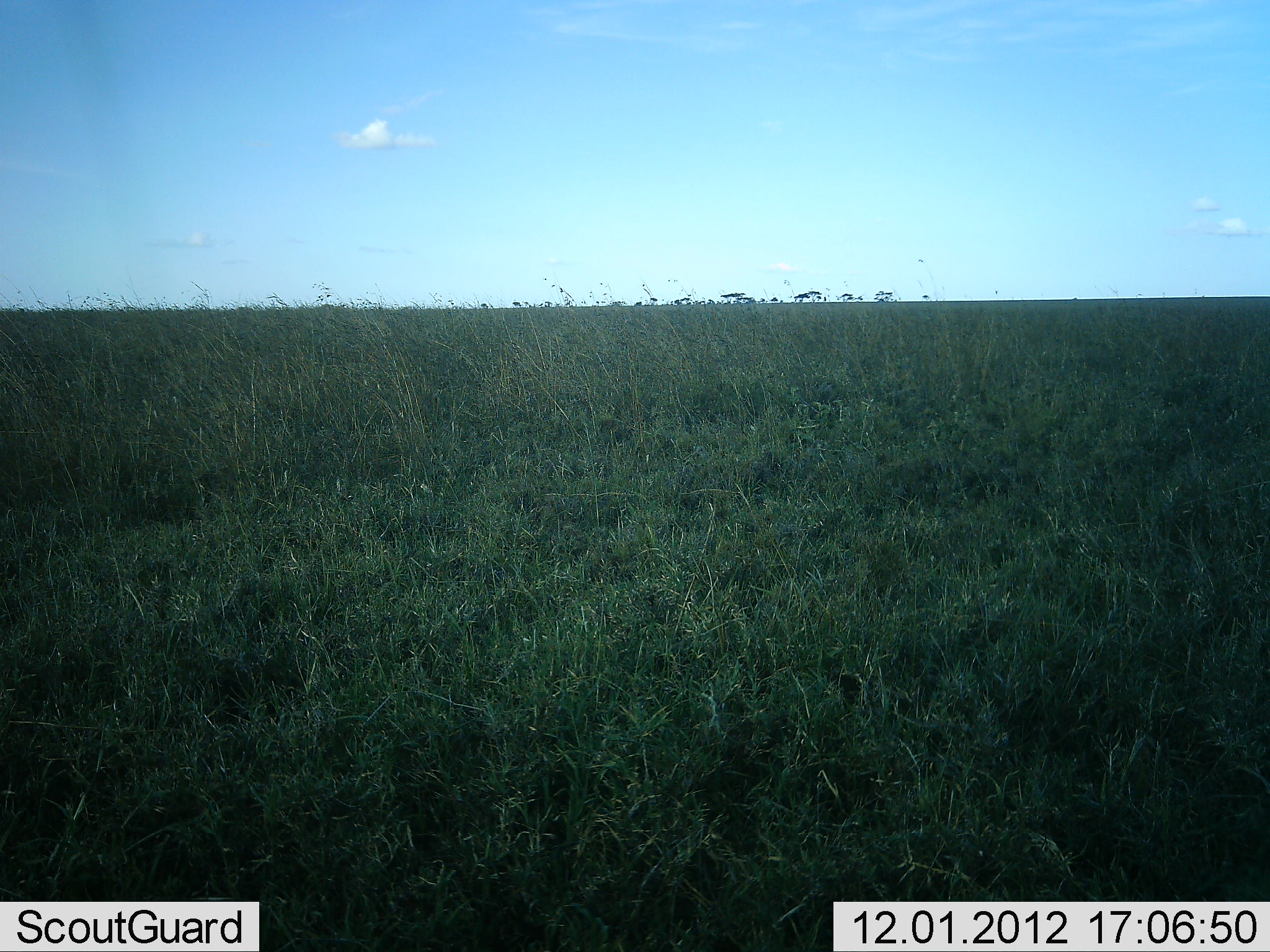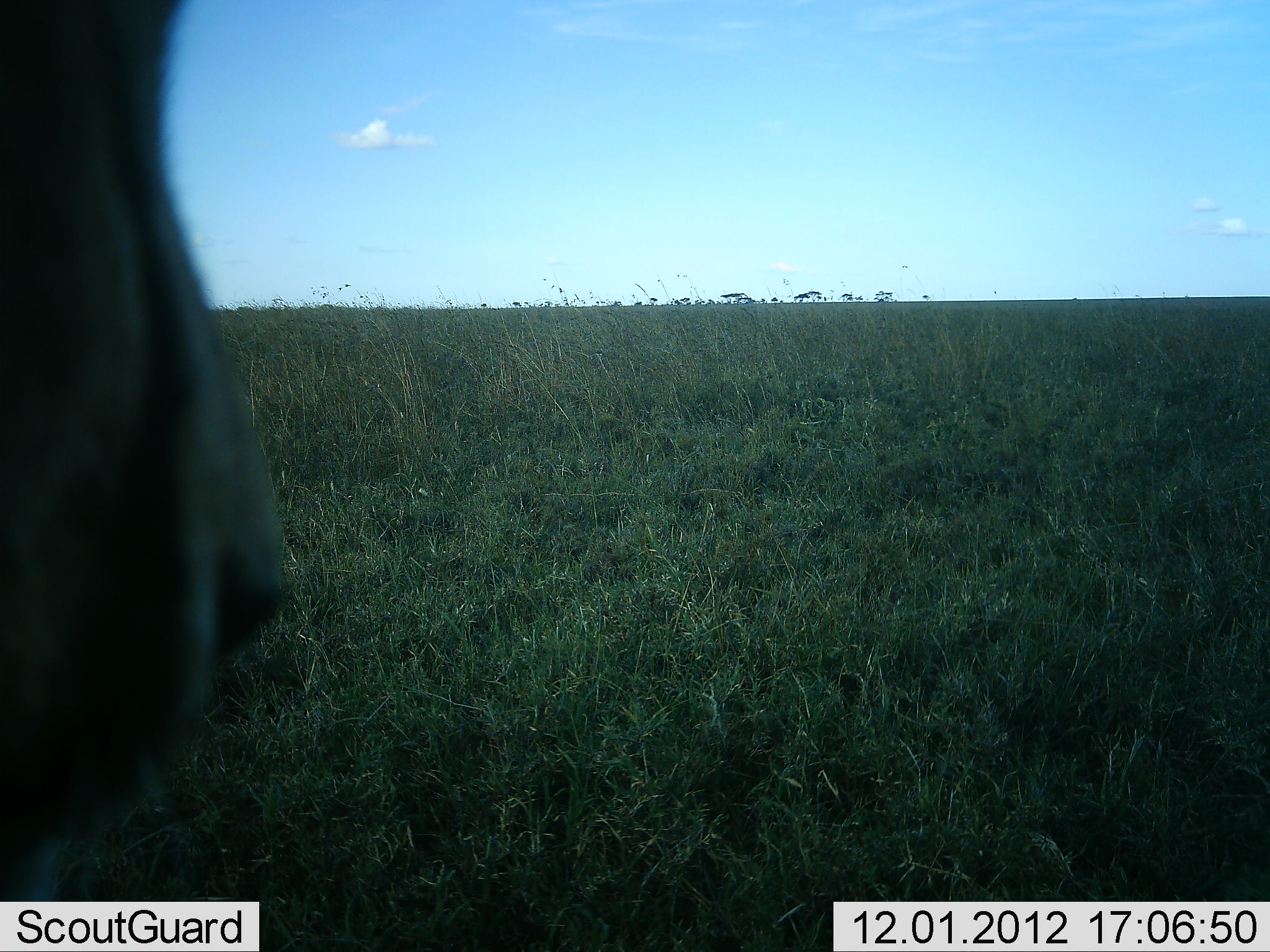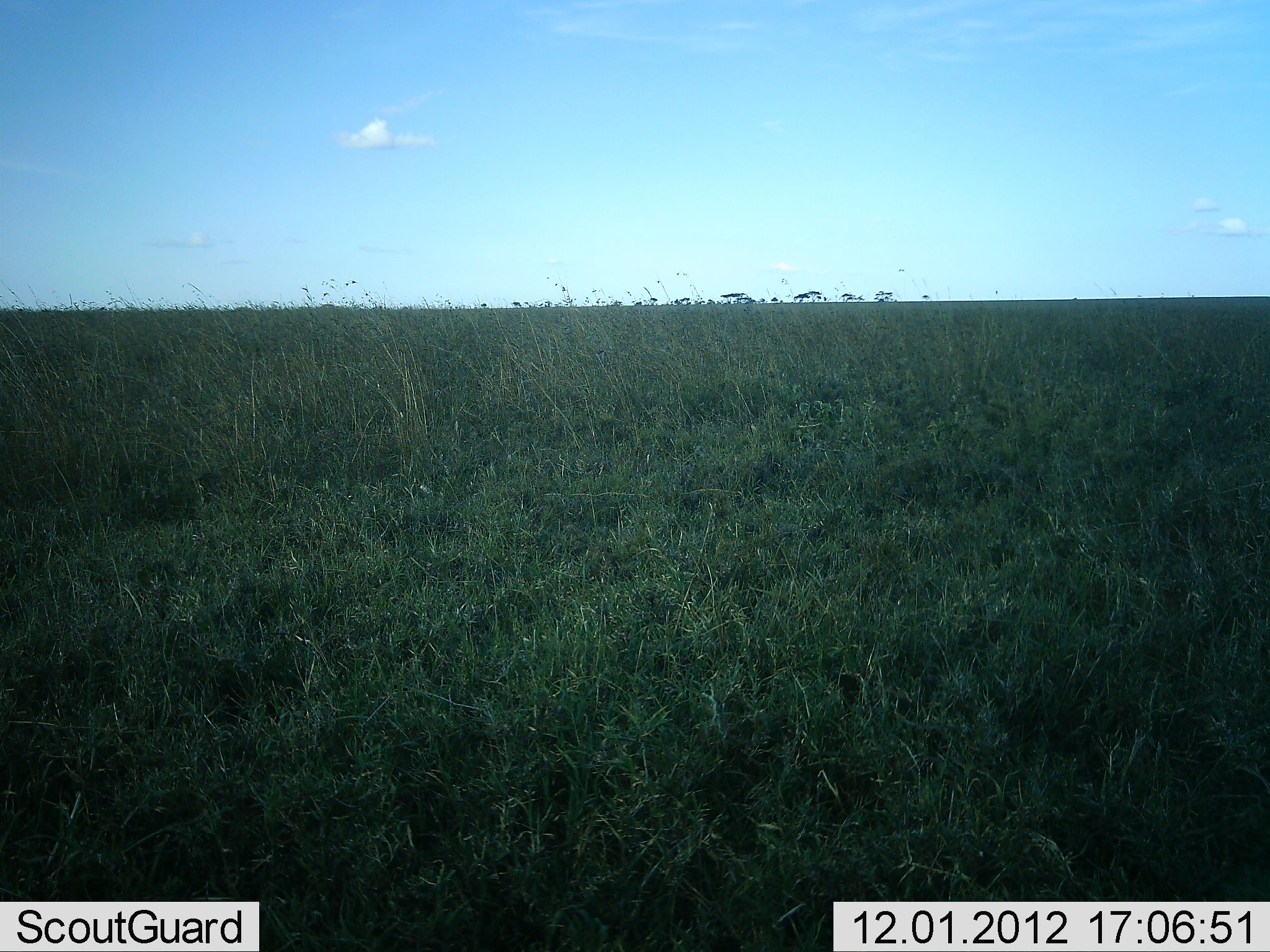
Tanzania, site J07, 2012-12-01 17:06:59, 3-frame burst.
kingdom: Animalia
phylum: Chordata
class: Mammalia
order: Carnivora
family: Felidae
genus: Acinonyx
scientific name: Acinonyx jubatus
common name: cheetah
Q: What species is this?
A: Cheetah (Acinonyx jubatus).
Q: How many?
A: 1.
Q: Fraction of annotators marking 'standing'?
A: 40%.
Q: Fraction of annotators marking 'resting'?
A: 20%.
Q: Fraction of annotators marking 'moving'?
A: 40%.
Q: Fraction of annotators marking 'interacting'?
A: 0%.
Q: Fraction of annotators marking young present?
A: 0%.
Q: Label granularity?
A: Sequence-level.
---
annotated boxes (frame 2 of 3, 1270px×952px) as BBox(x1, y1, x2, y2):
animal: BBox(1, 1, 294, 952)